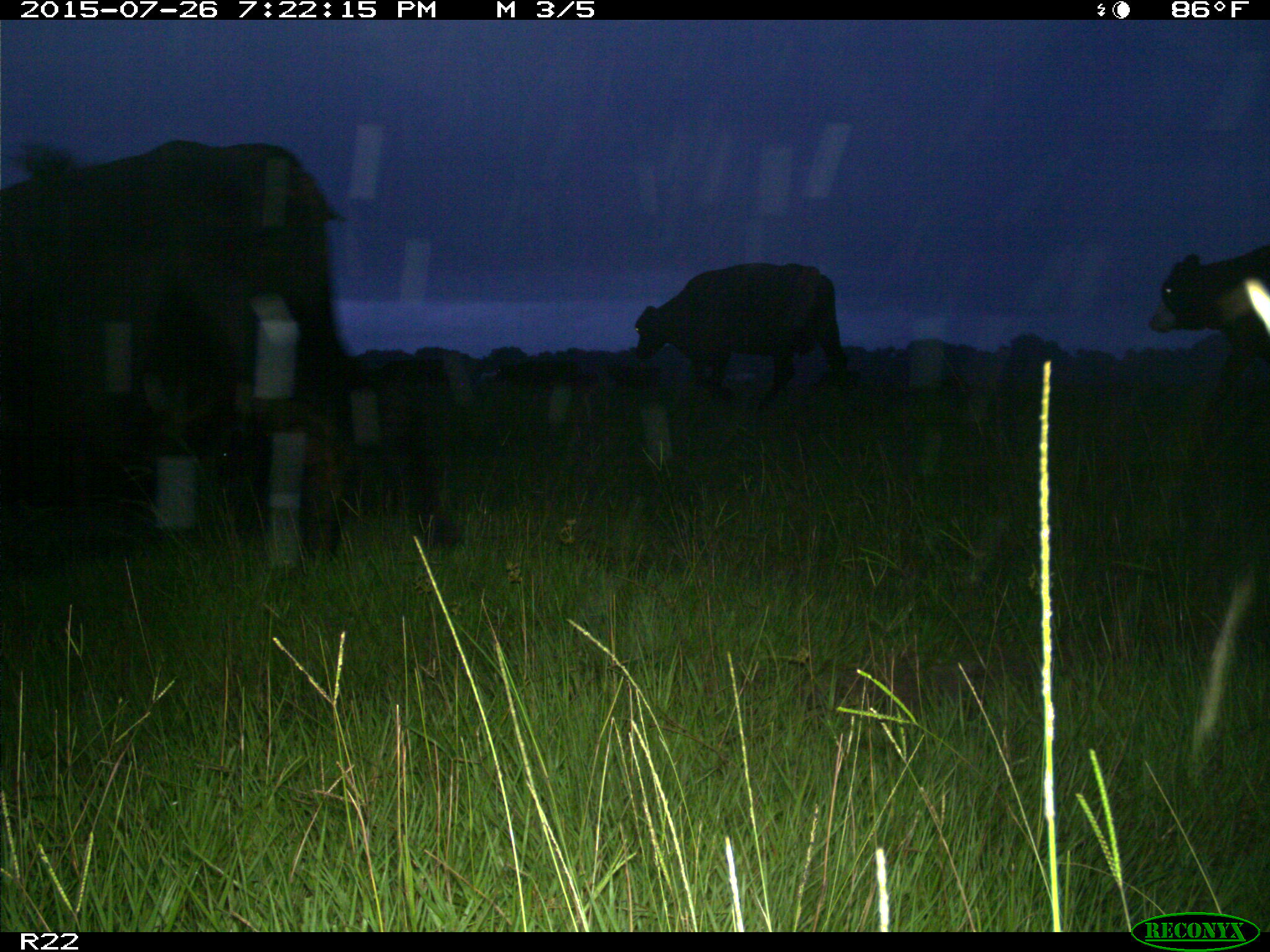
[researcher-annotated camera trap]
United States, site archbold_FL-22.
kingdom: Animalia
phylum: Chordata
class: Mammalia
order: Artiodactyla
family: Bovidae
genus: Bos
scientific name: Bos taurus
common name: domestic cow